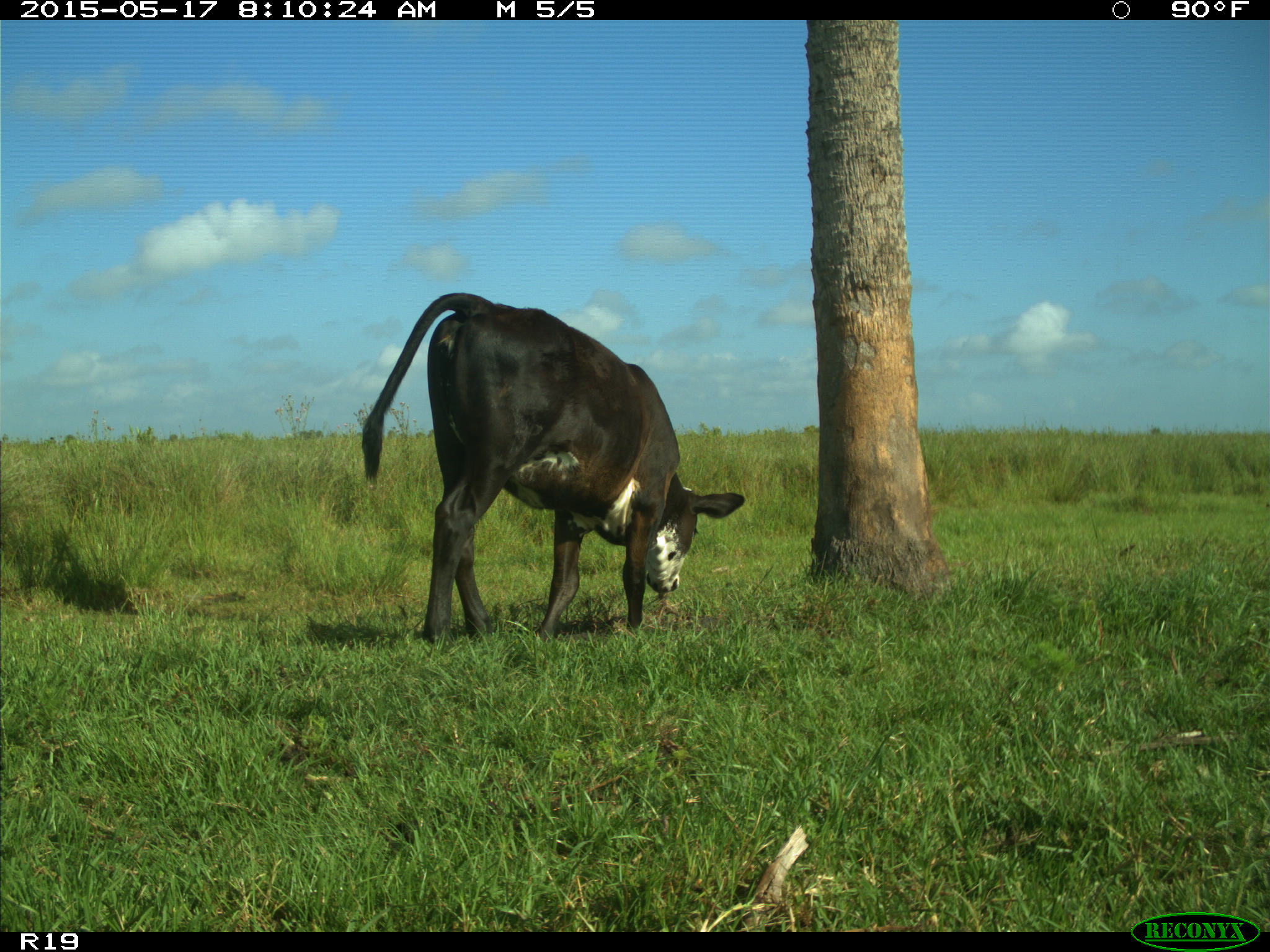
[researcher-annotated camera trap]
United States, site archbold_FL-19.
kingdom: Animalia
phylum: Chordata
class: Mammalia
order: Artiodactyla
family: Bovidae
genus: Bos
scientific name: Bos taurus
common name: domestic cow